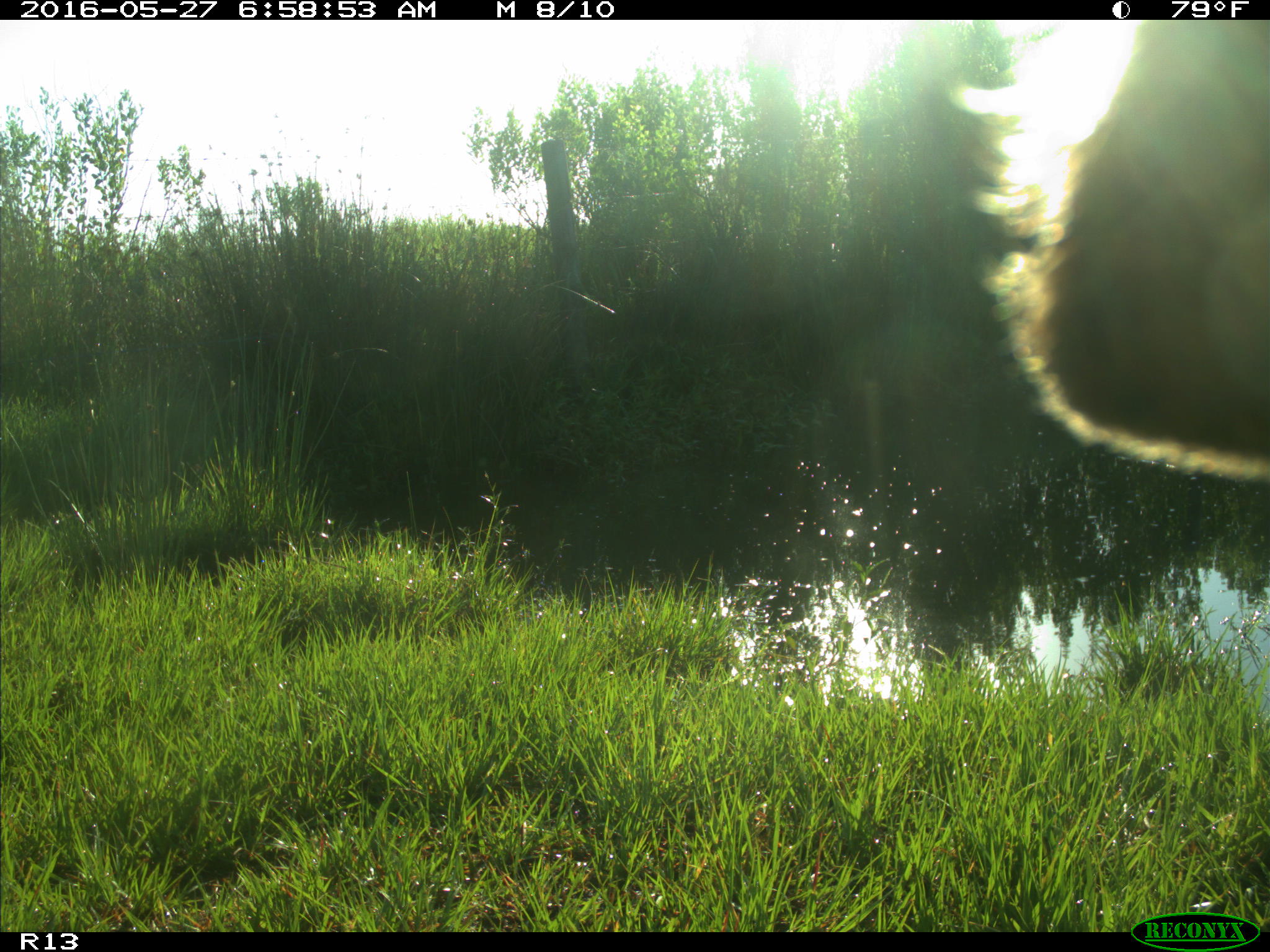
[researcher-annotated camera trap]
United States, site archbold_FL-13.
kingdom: Animalia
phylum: Chordata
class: Mammalia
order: Artiodactyla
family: Bovidae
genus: Bos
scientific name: Bos taurus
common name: domestic cow